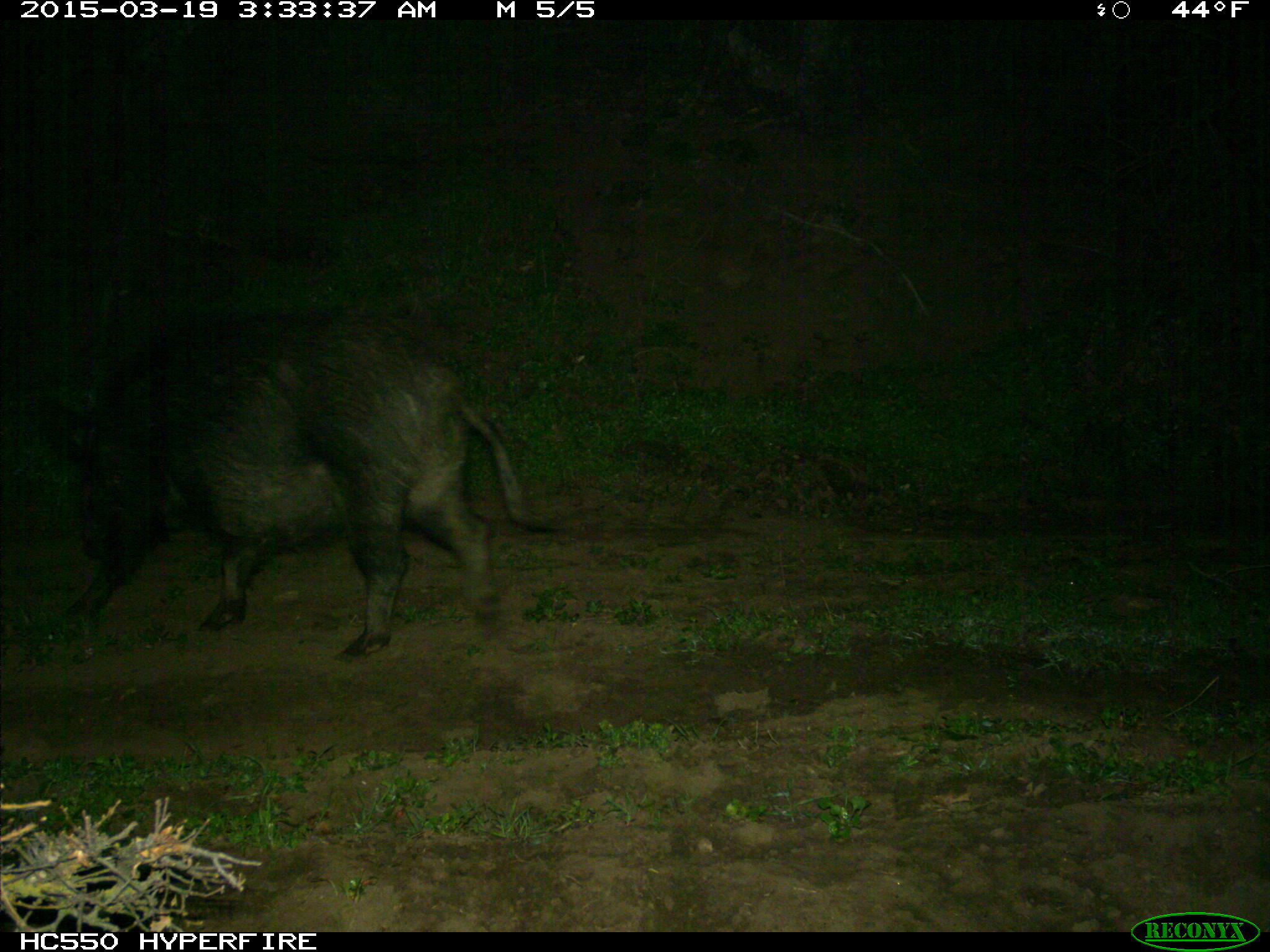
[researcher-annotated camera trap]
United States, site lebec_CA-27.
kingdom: Animalia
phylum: Chordata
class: Mammalia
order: Artiodactyla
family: Suidae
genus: Sus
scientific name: Sus scrofa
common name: wild boar